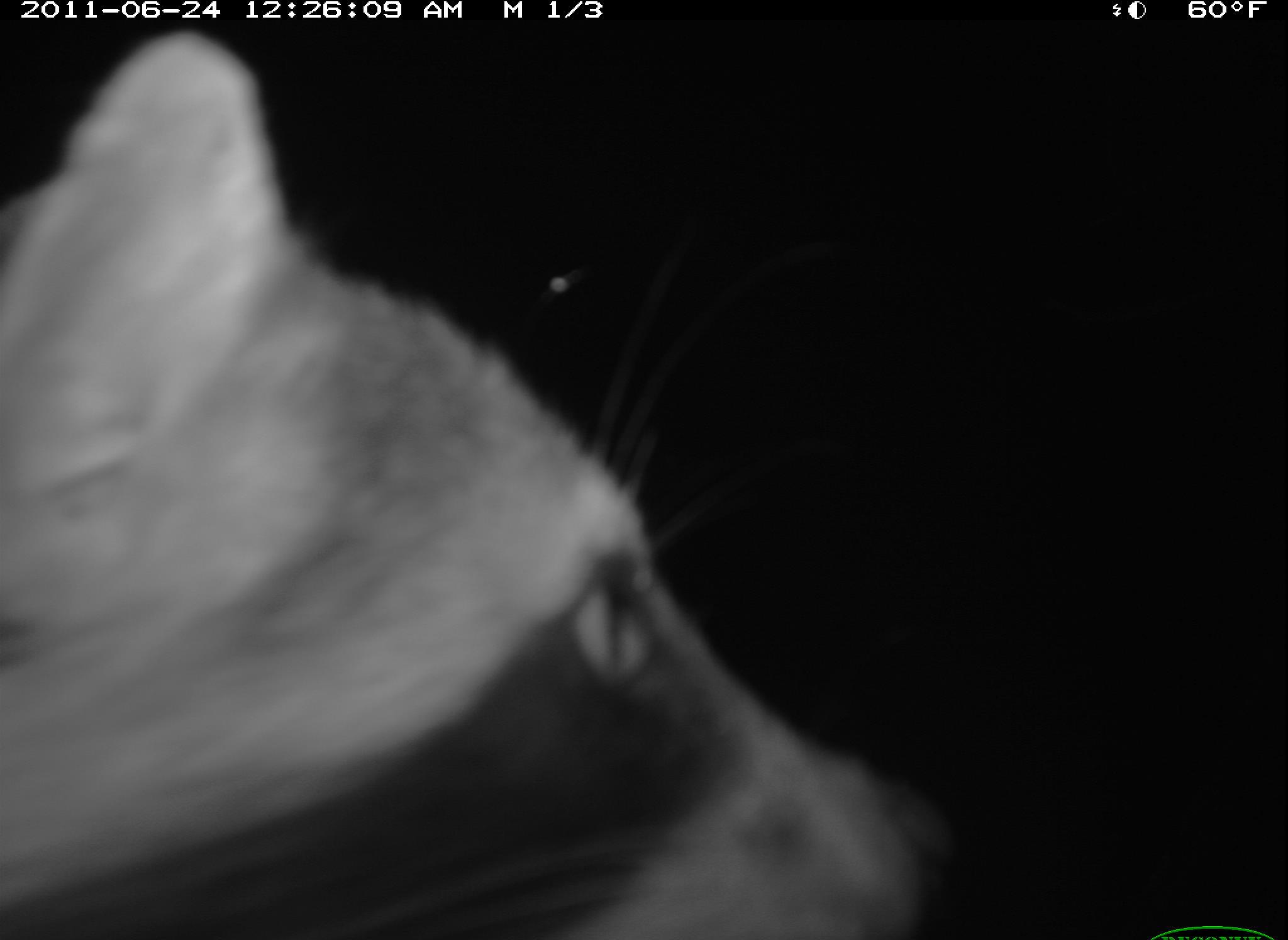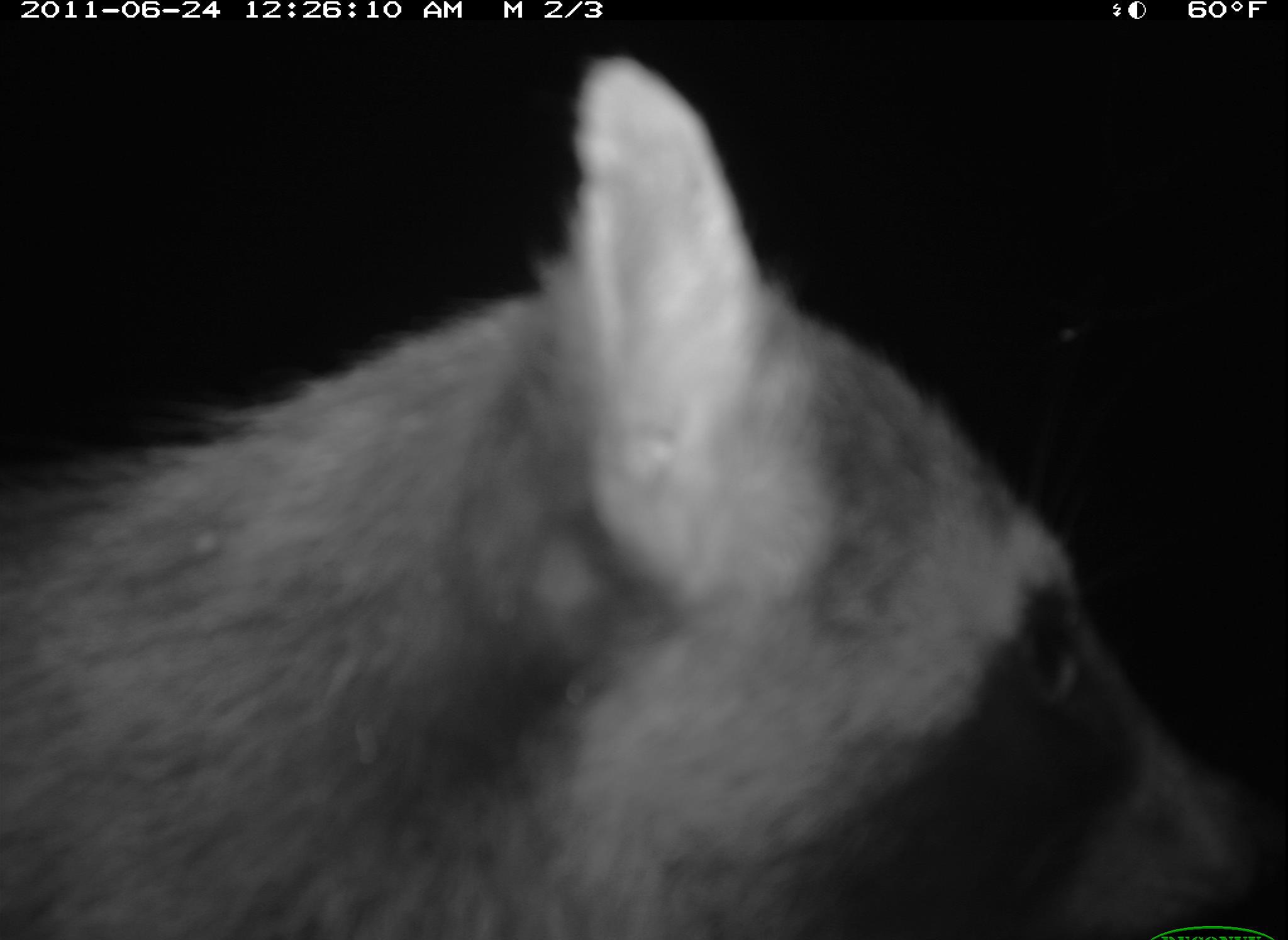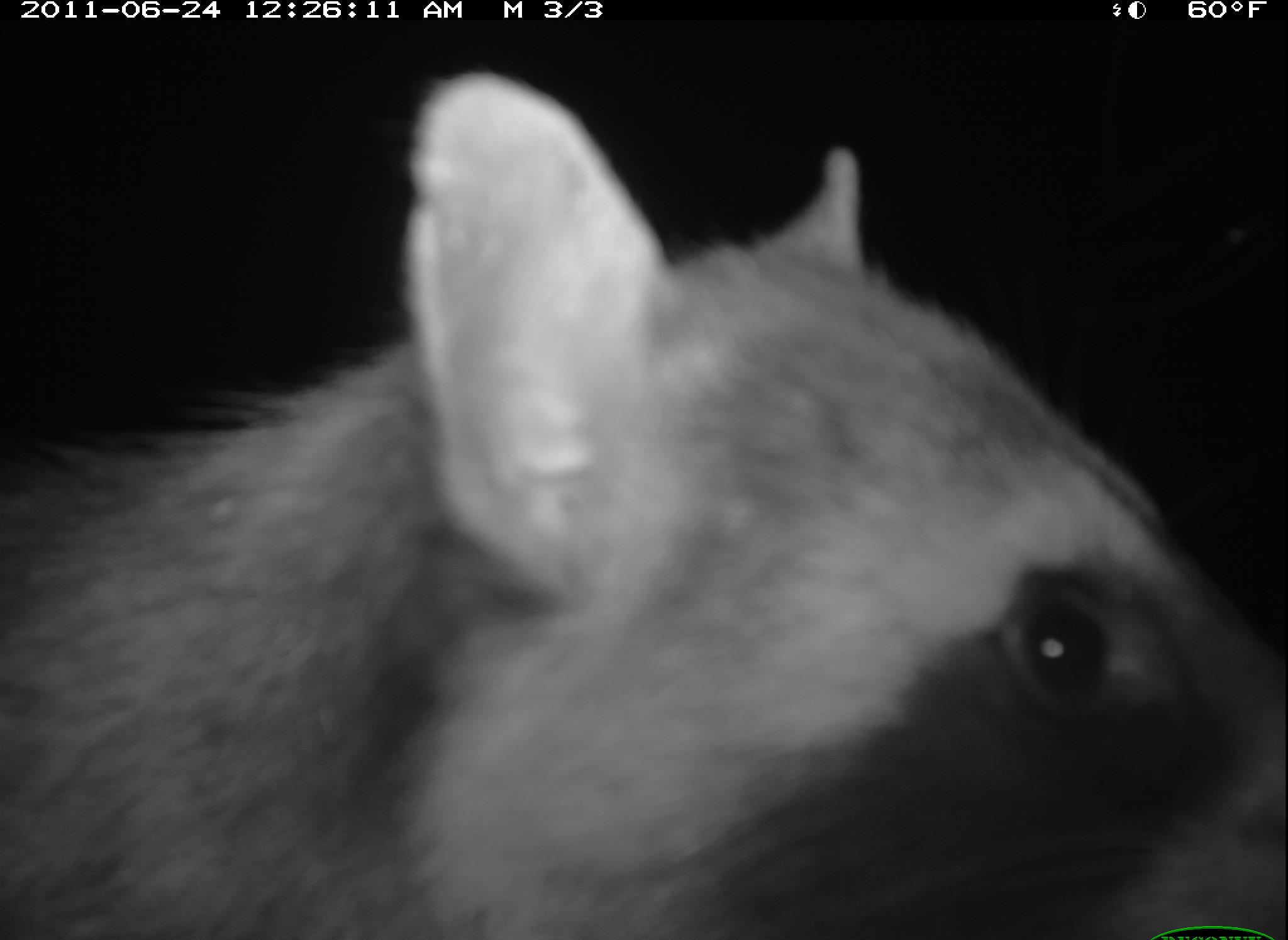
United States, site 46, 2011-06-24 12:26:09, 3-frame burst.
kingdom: Animalia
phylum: Chordata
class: Mammalia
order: Carnivora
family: Procyonidae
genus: Procyon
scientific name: Procyon lotor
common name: raccoon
Raccoon (Procyon lotor).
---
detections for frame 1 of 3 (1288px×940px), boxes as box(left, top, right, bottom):
raccoon: box(0, 24, 974, 940)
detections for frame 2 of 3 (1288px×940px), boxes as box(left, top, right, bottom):
raccoon: box(8, 43, 1270, 937)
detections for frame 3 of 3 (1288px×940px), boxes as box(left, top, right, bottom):
raccoon: box(3, 71, 1285, 940)